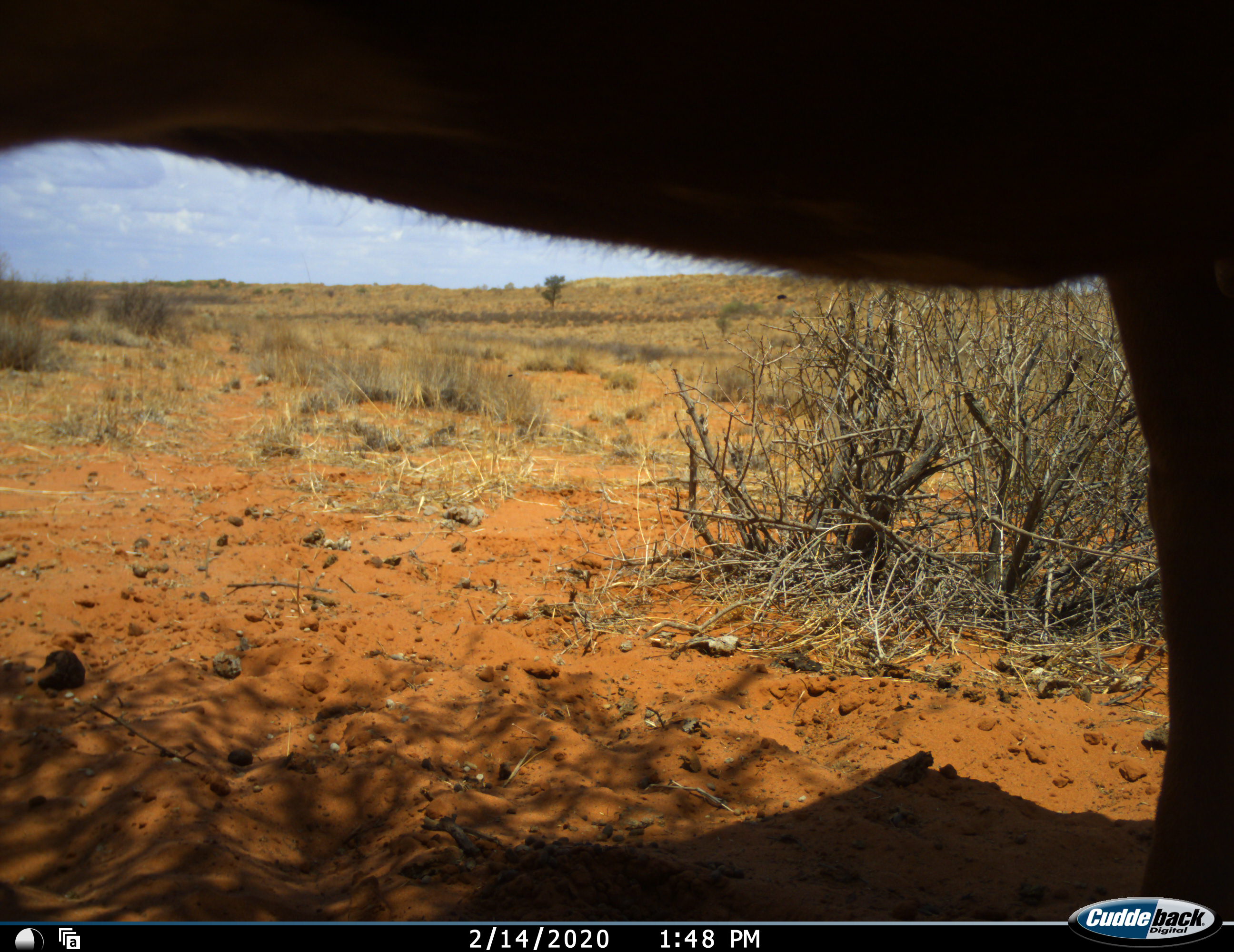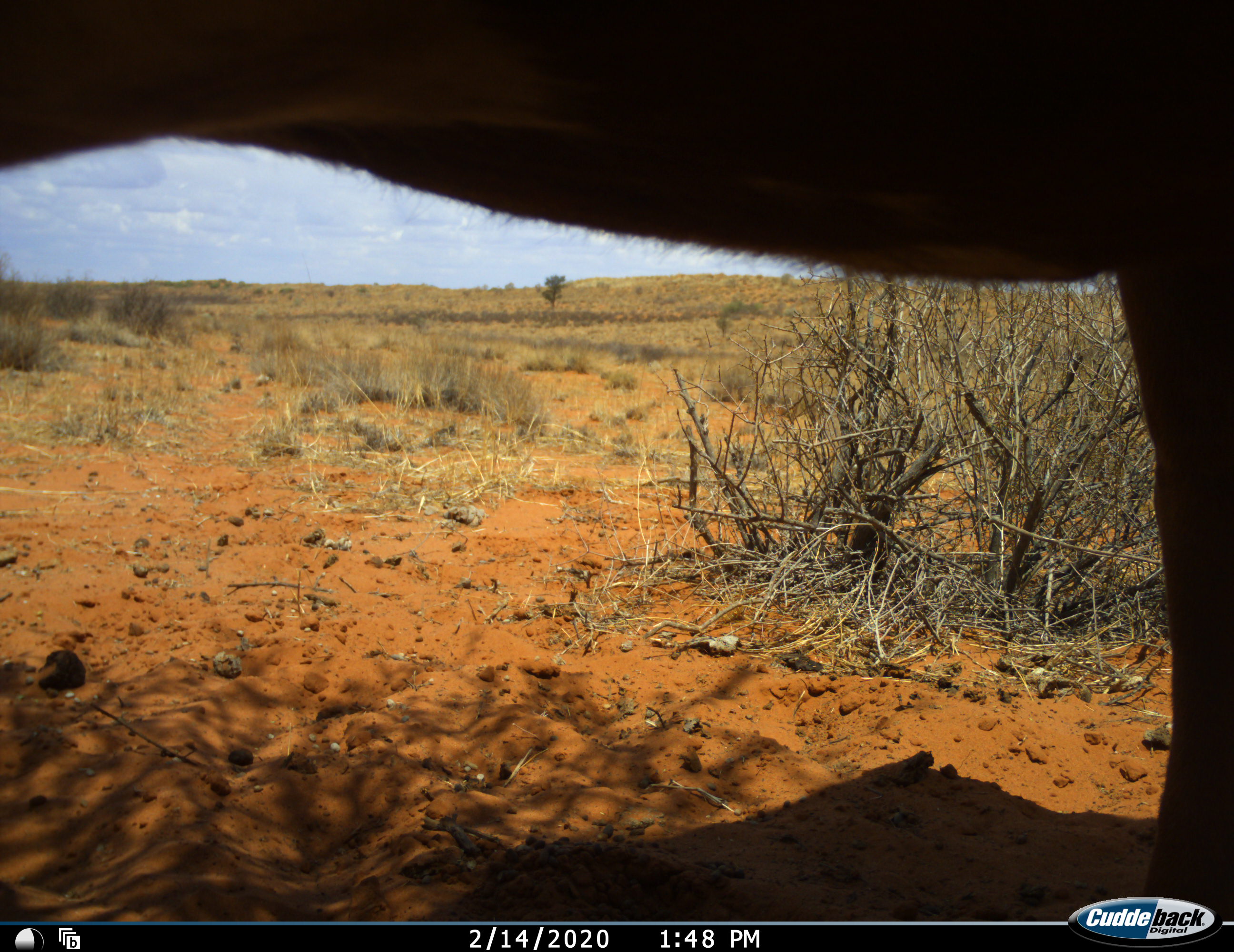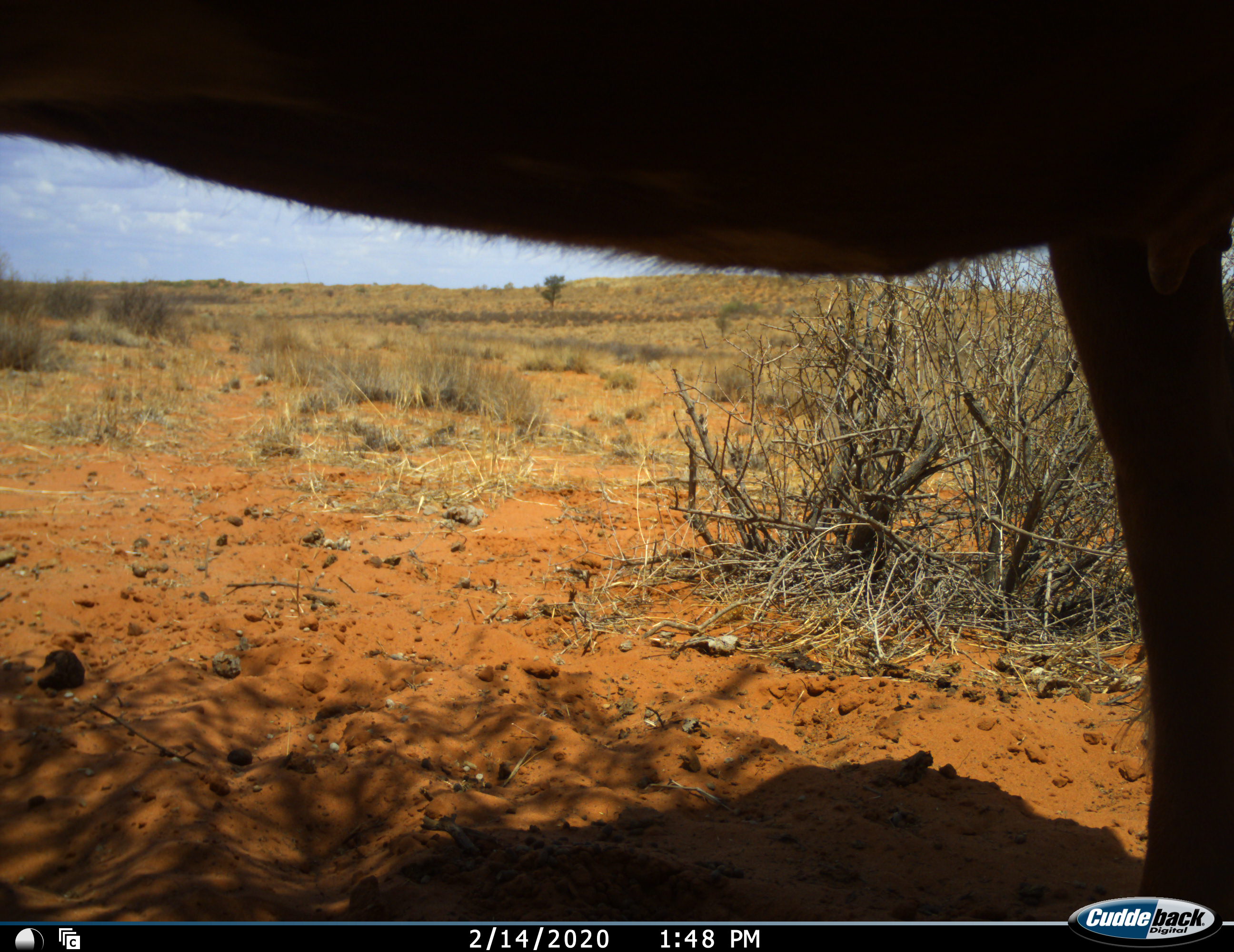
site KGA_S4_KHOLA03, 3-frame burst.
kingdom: Animalia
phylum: Chordata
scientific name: Vertebrata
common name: domestic animal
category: domesticanimal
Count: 1.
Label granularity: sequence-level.